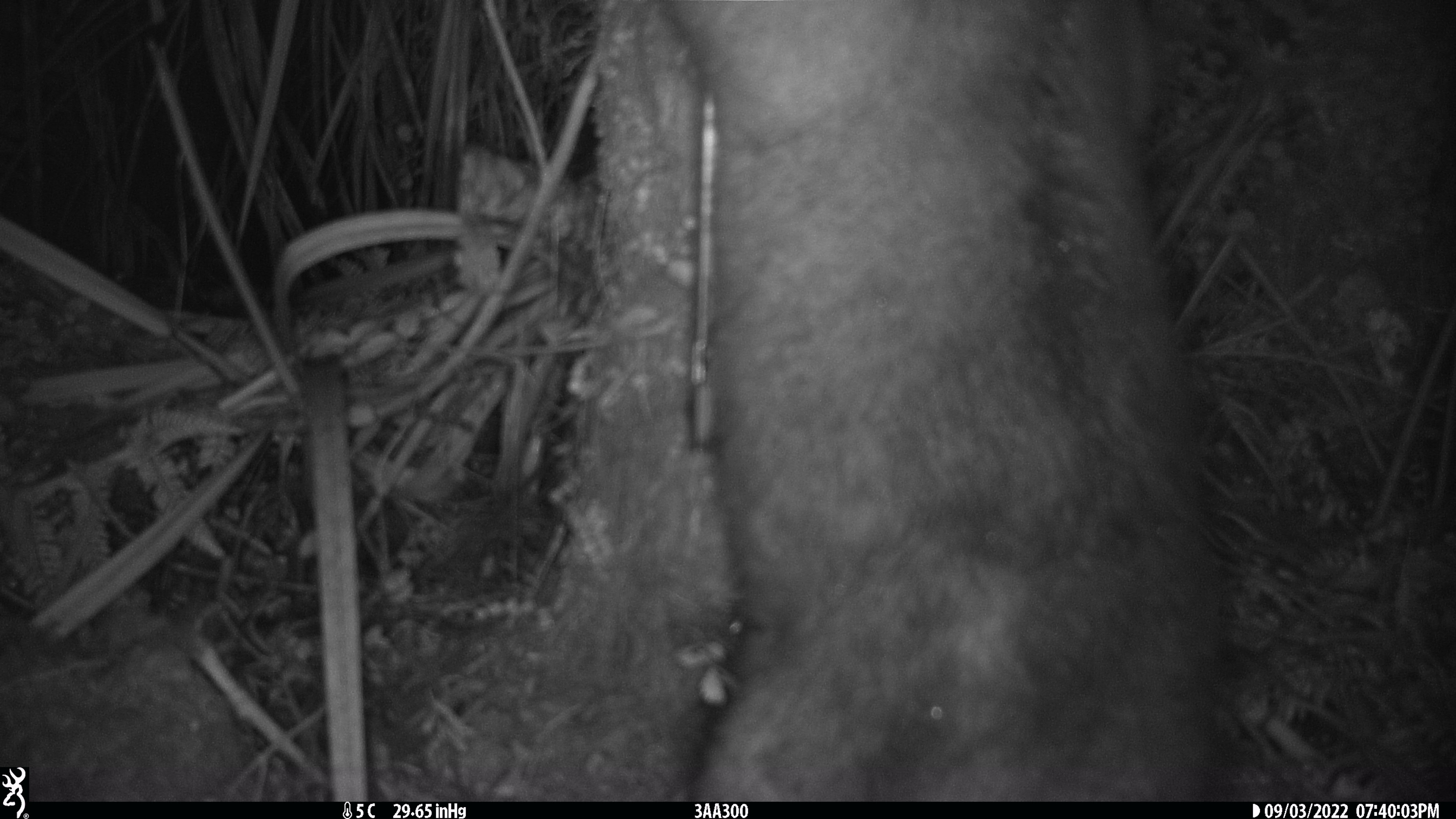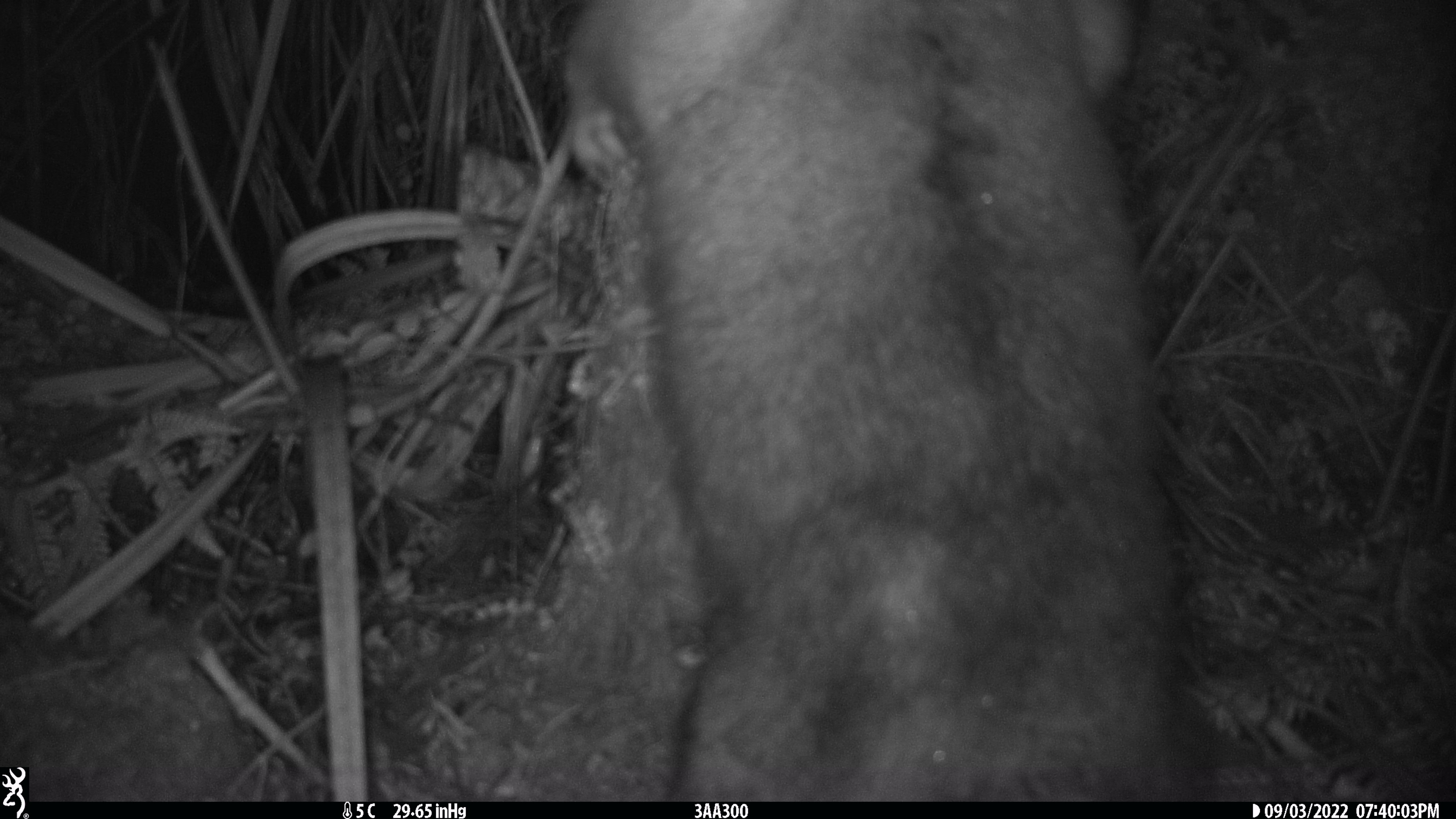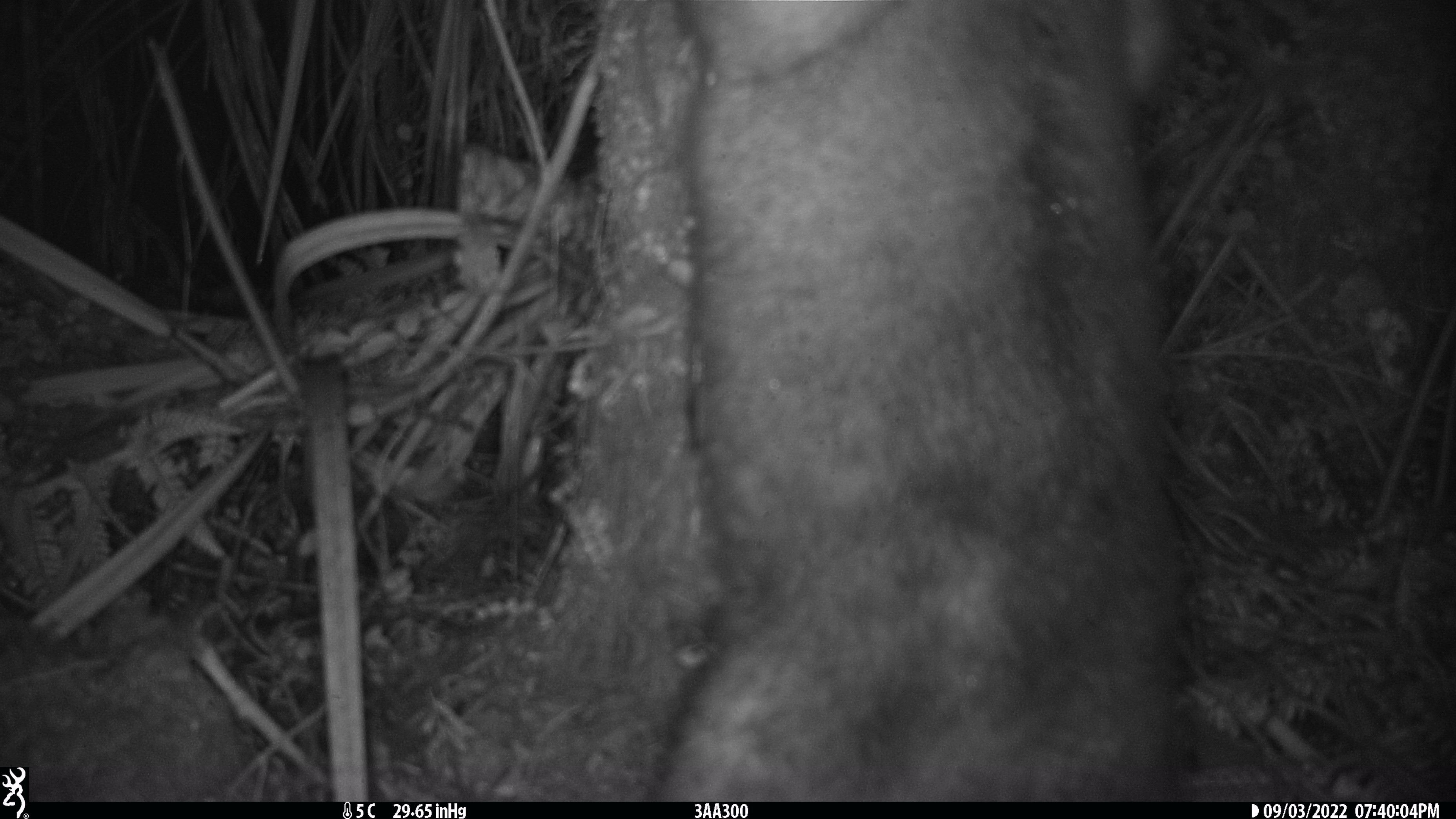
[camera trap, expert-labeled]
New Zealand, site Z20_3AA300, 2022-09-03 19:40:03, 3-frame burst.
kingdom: Animalia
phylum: Chordata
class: Mammalia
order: Diprotodontia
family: Phalangeridae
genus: Trichosurus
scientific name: Trichosurus vulpecula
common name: common brushtail possum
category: possum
Possum (common brushtail possum) (Trichosurus vulpecula).